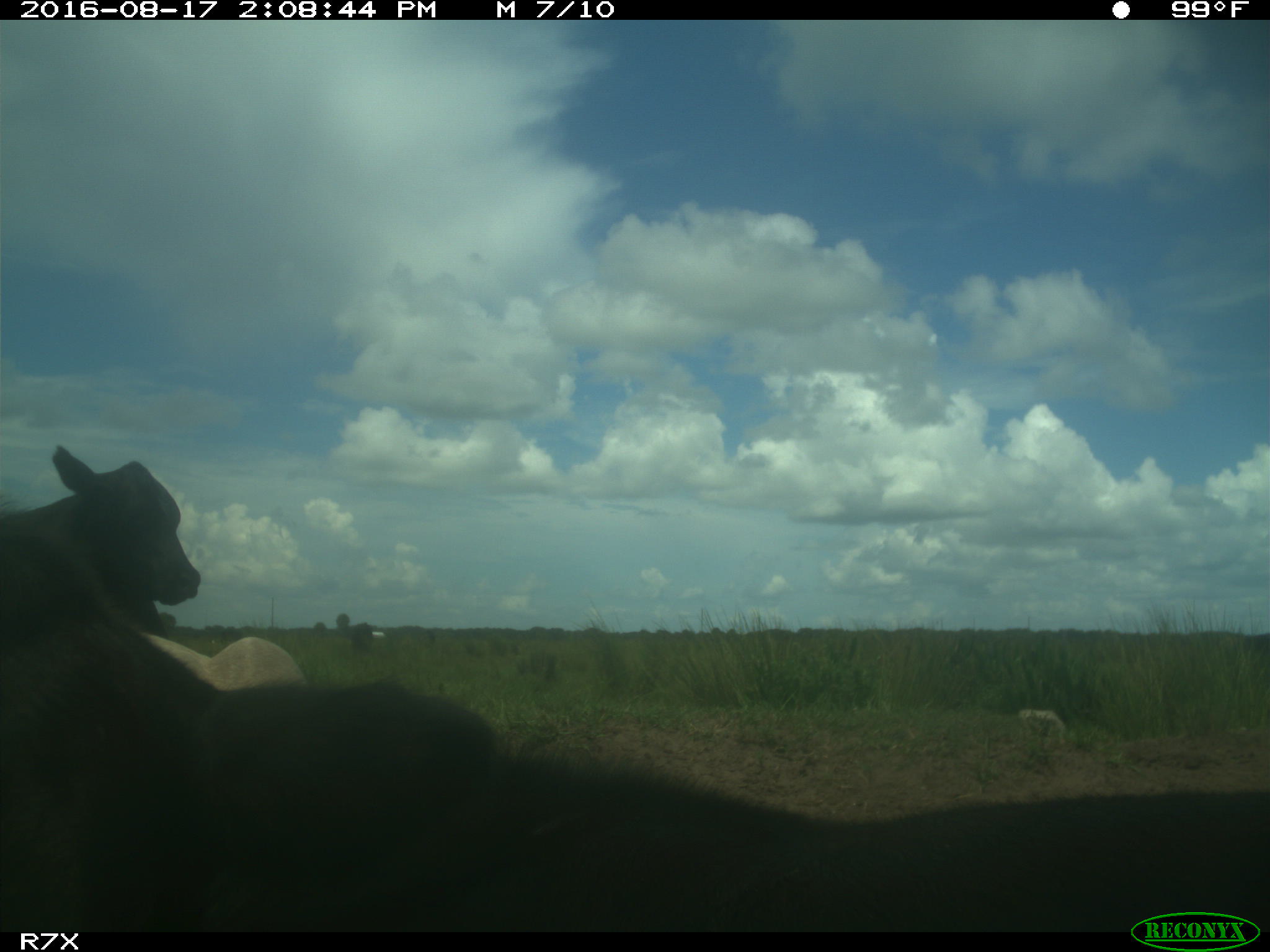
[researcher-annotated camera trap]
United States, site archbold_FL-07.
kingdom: Animalia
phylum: Chordata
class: Mammalia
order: Artiodactyla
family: Bovidae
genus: Bos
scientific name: Bos taurus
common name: domestic cow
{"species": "Bos taurus (domestic cow)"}